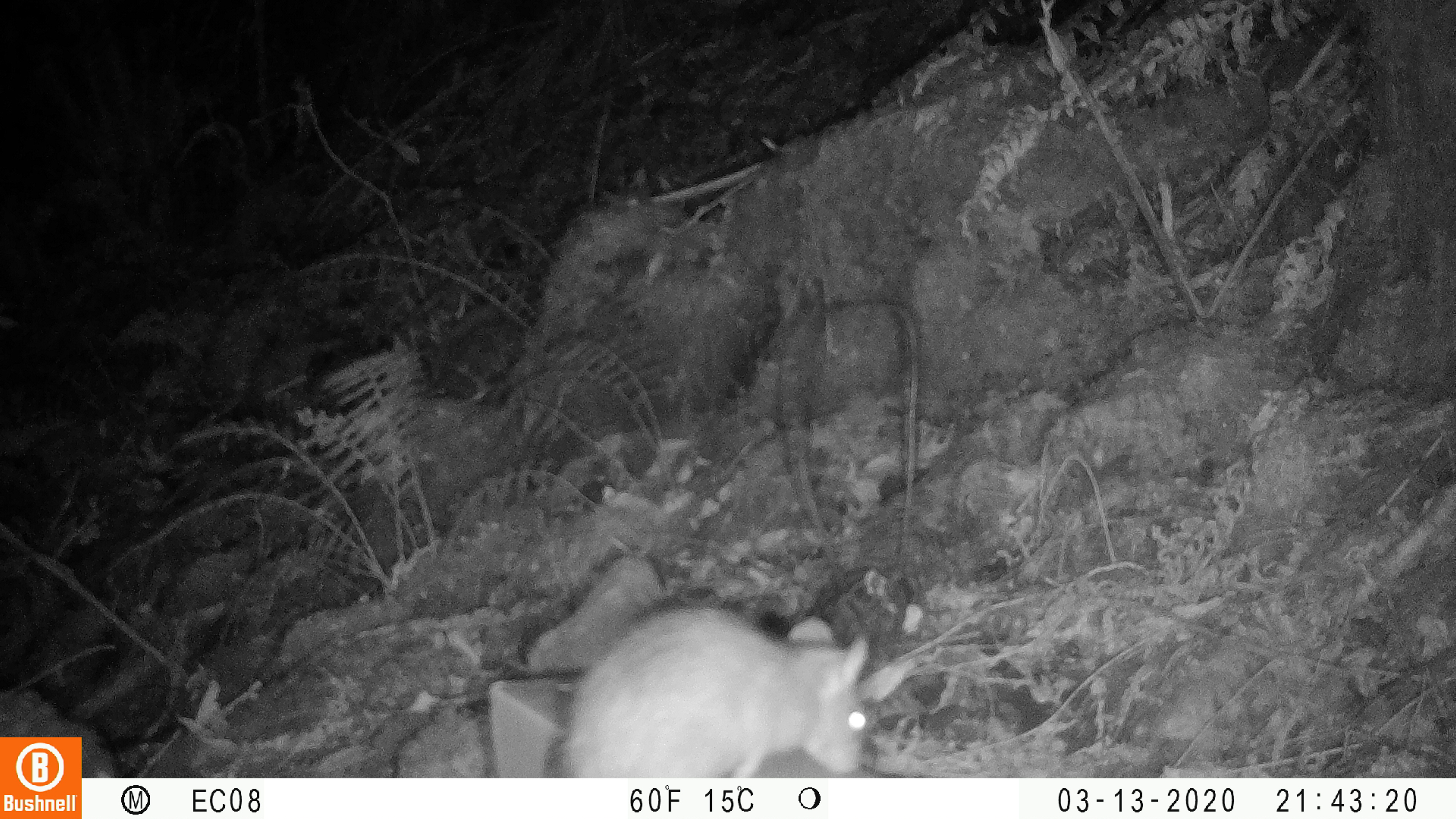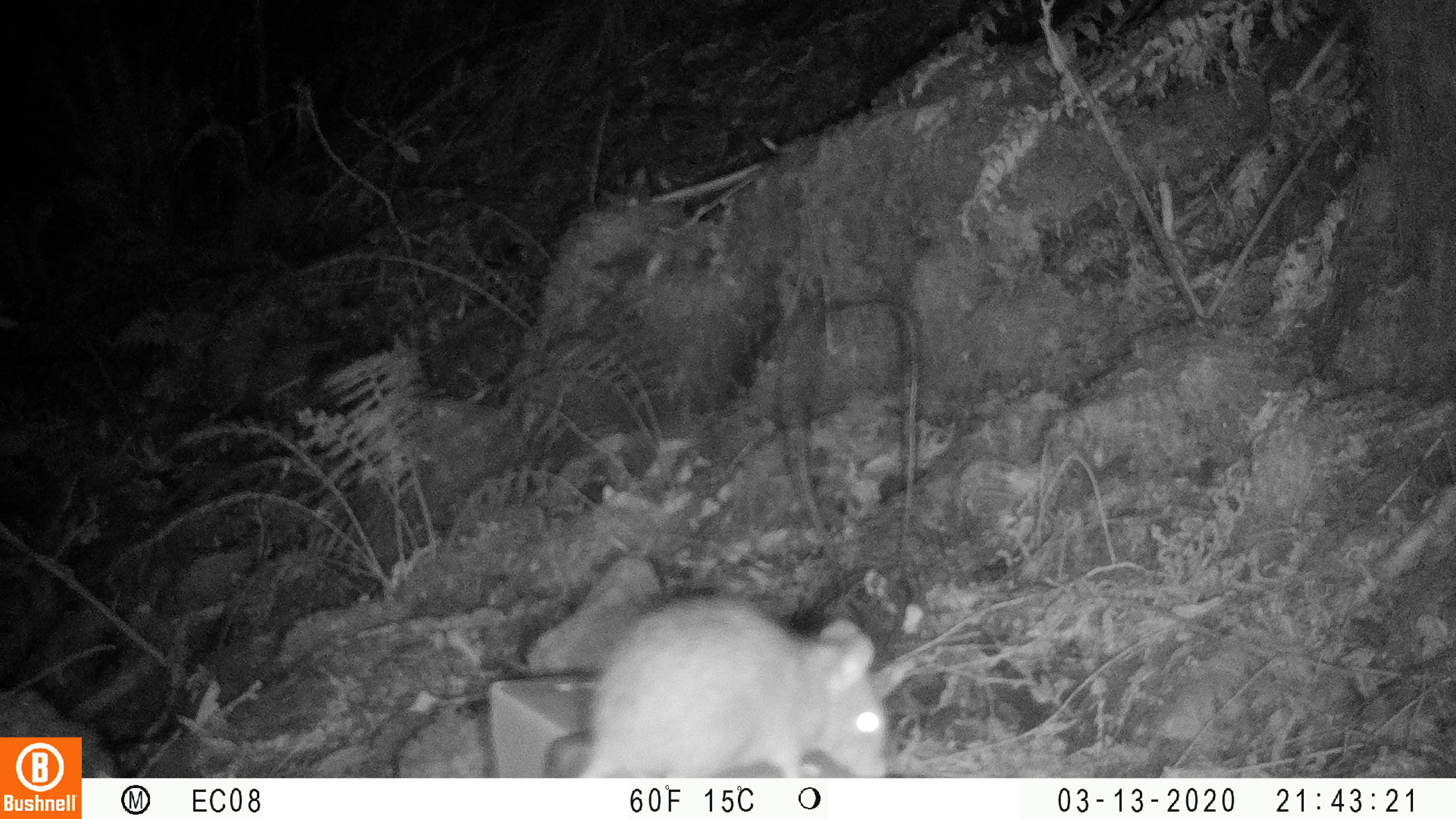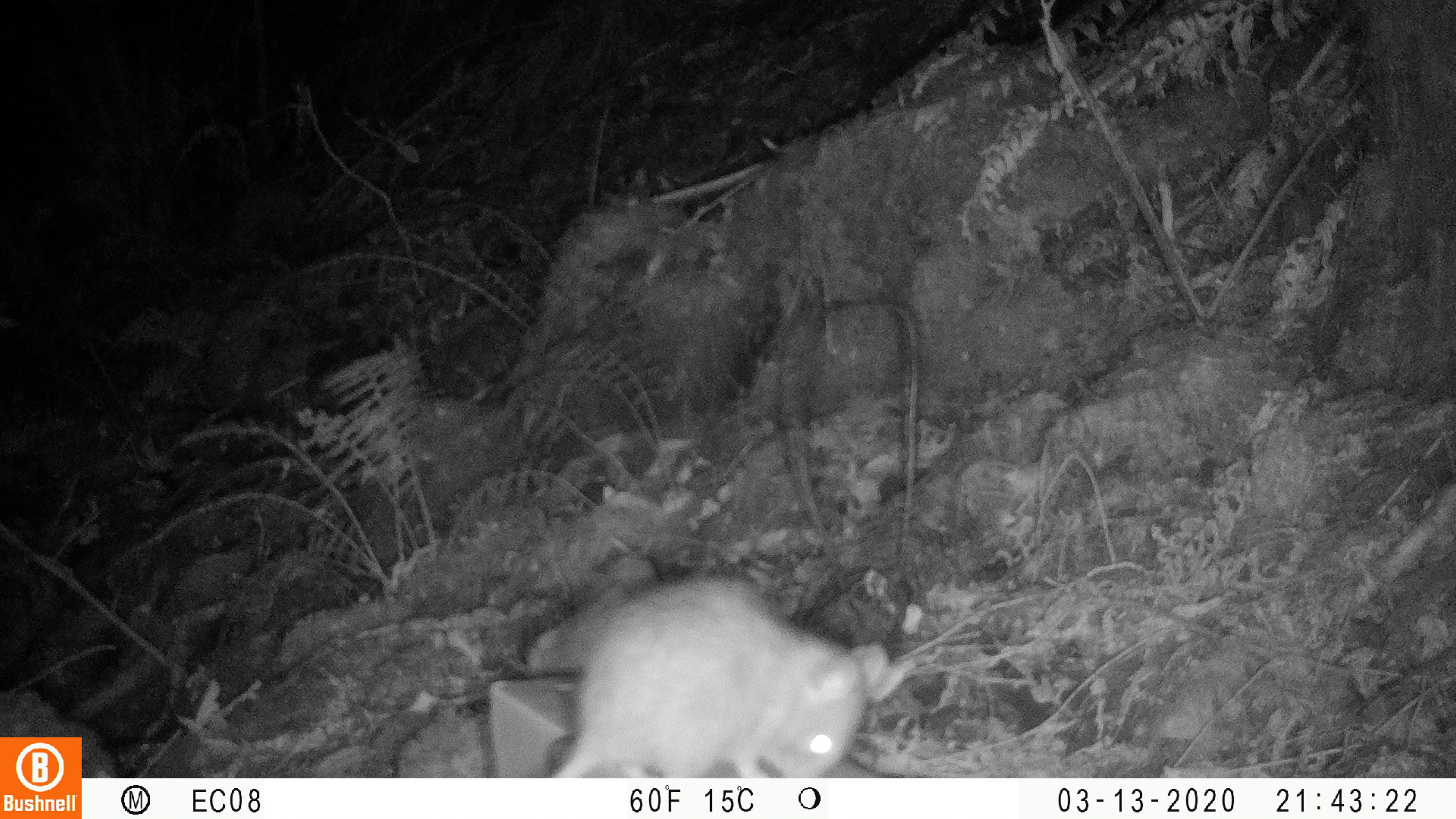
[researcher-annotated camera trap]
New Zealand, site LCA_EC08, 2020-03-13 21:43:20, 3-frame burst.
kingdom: Animalia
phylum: Chordata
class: Mammalia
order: Rodentia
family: Muridae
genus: Rattus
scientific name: Rattus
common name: rat